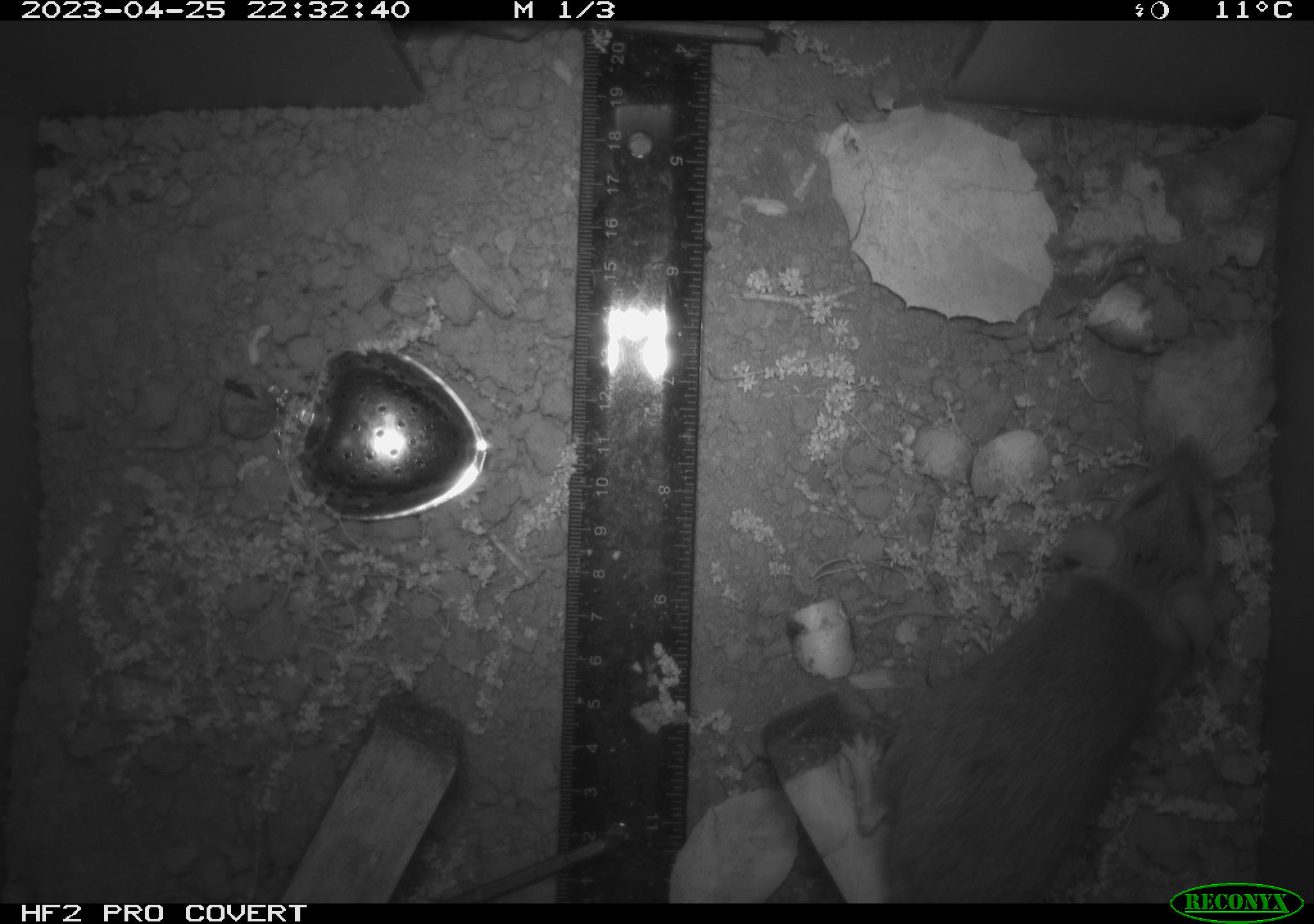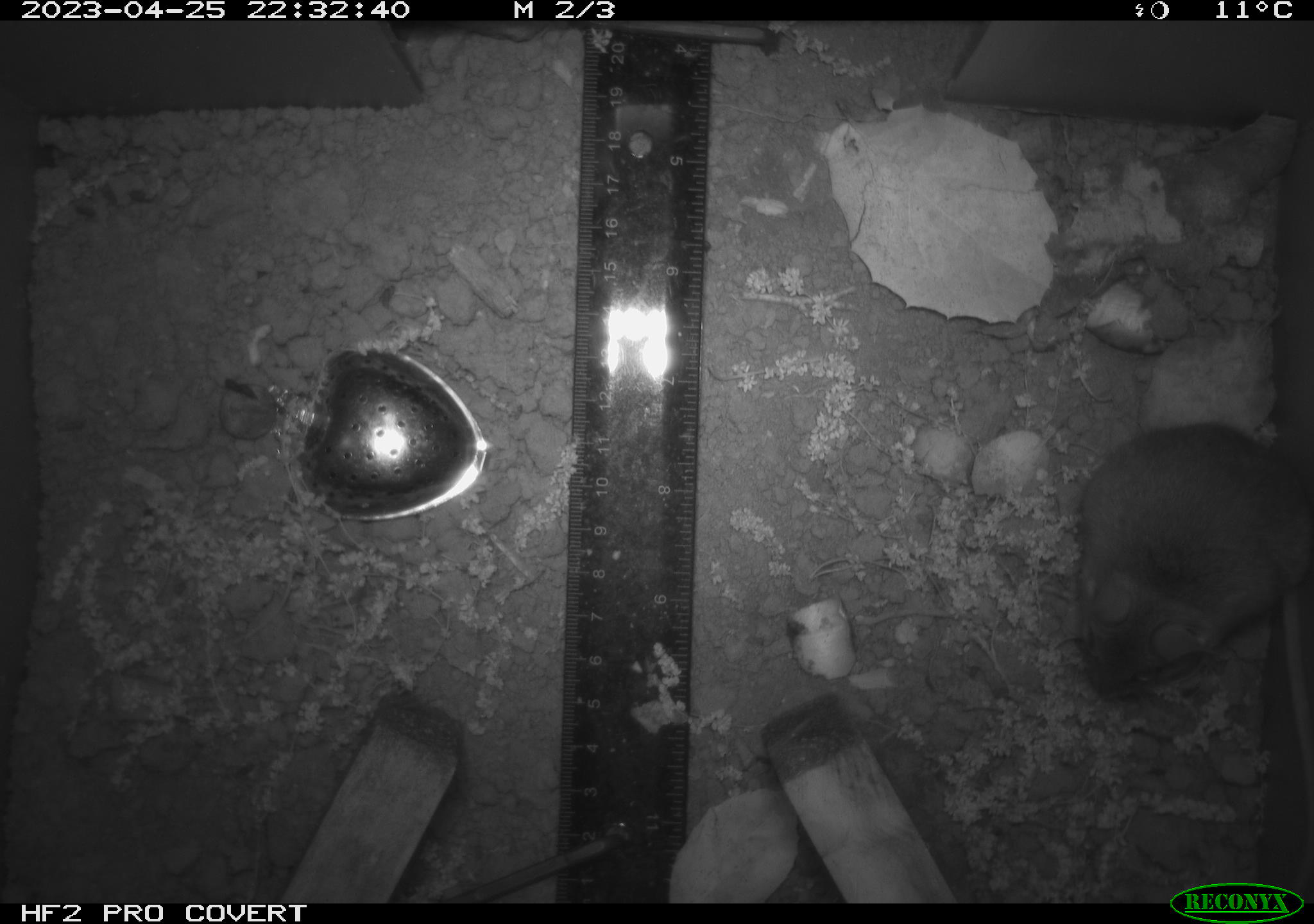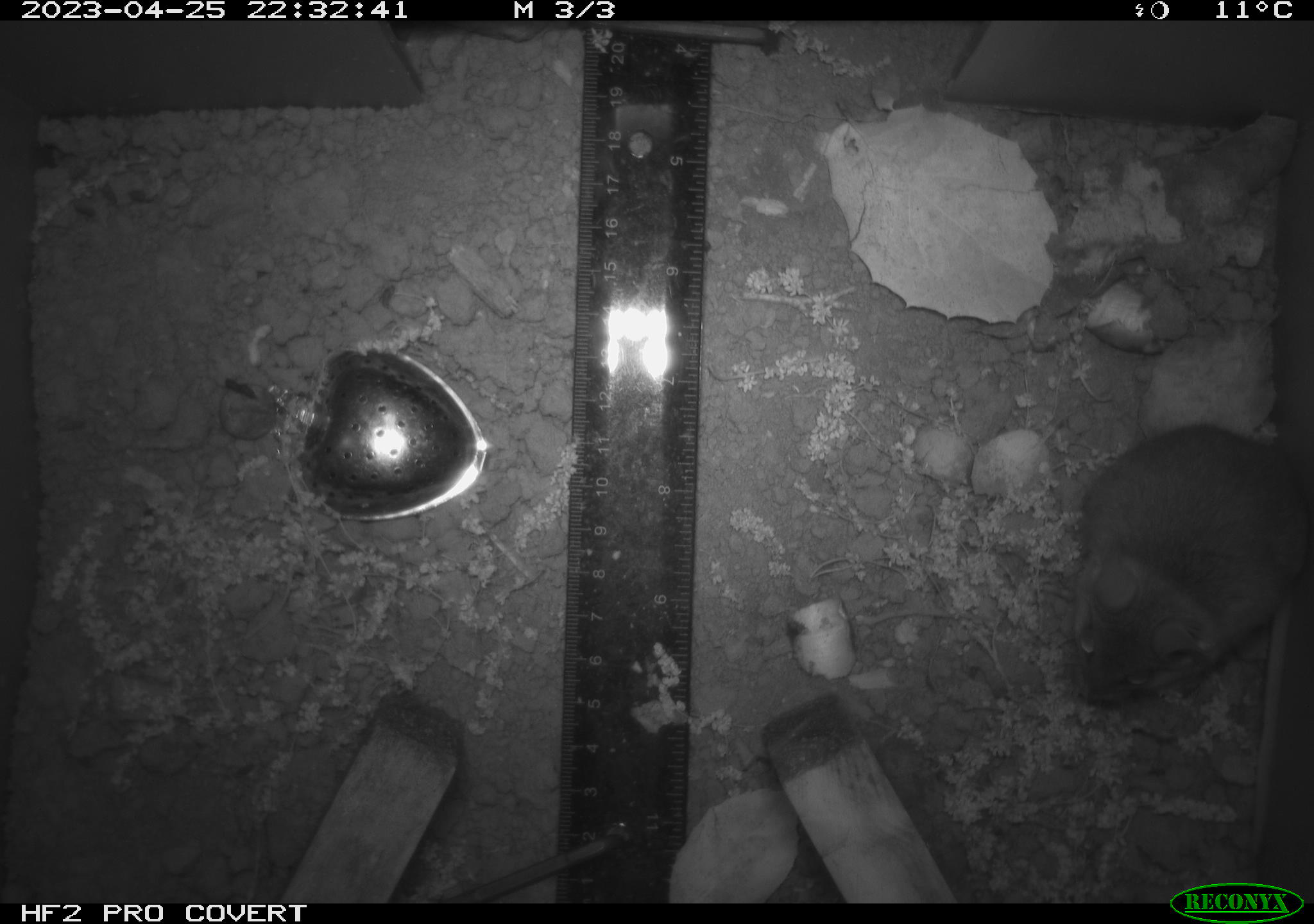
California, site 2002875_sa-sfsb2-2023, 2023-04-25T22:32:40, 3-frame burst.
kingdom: Animalia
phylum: Chordata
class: Mammalia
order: Rodentia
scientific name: Rodentia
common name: mouse species